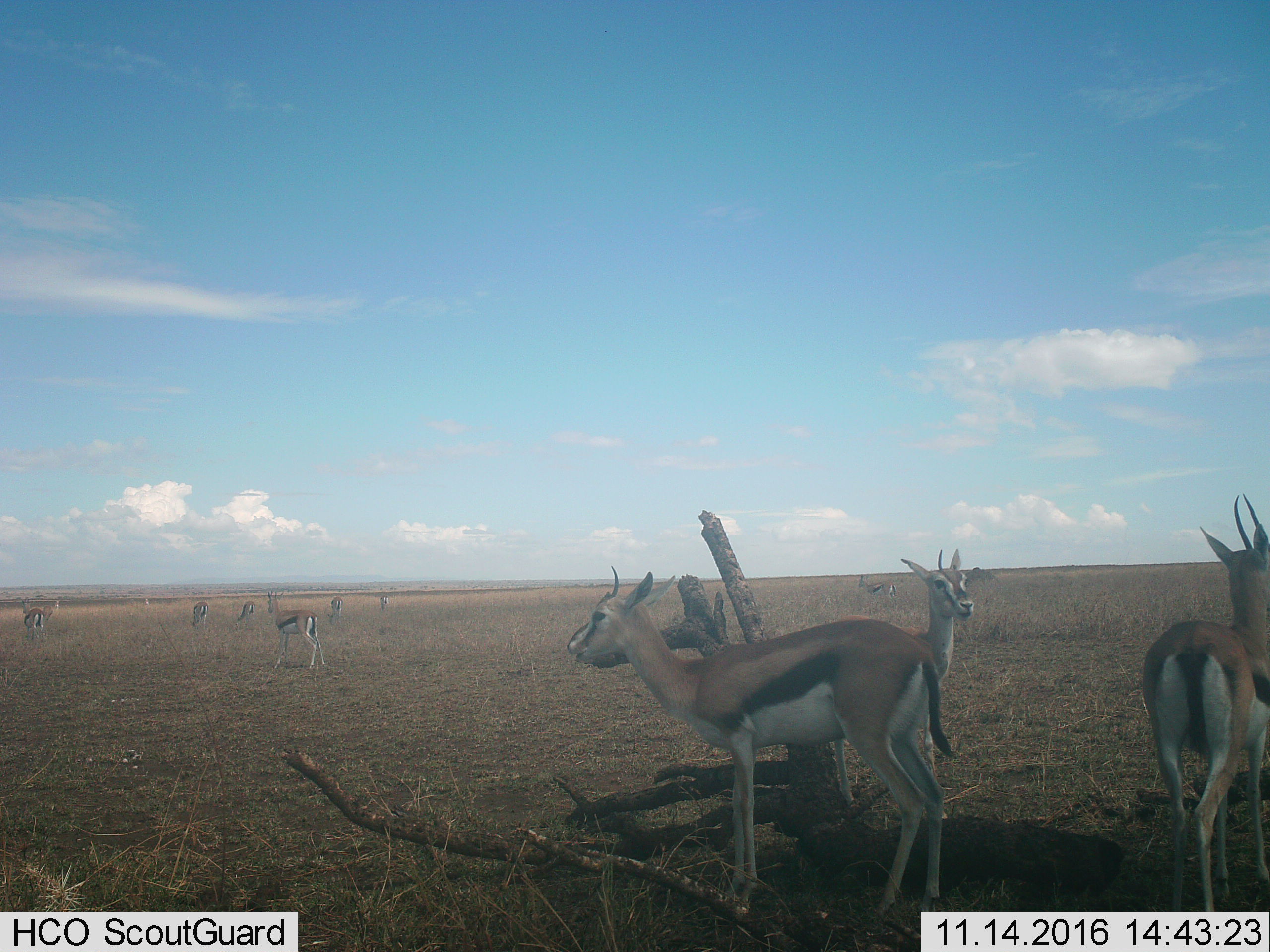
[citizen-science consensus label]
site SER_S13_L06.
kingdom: Animalia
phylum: Chordata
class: Mammalia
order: Artiodactyla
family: Bovidae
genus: Eudorcas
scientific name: Eudorcas thomsonii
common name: thomson's gazelle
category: gazellethomsons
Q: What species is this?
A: Gazellethomsons (thomson's gazelle) (Eudorcas thomsonii).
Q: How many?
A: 11-50.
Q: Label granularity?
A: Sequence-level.